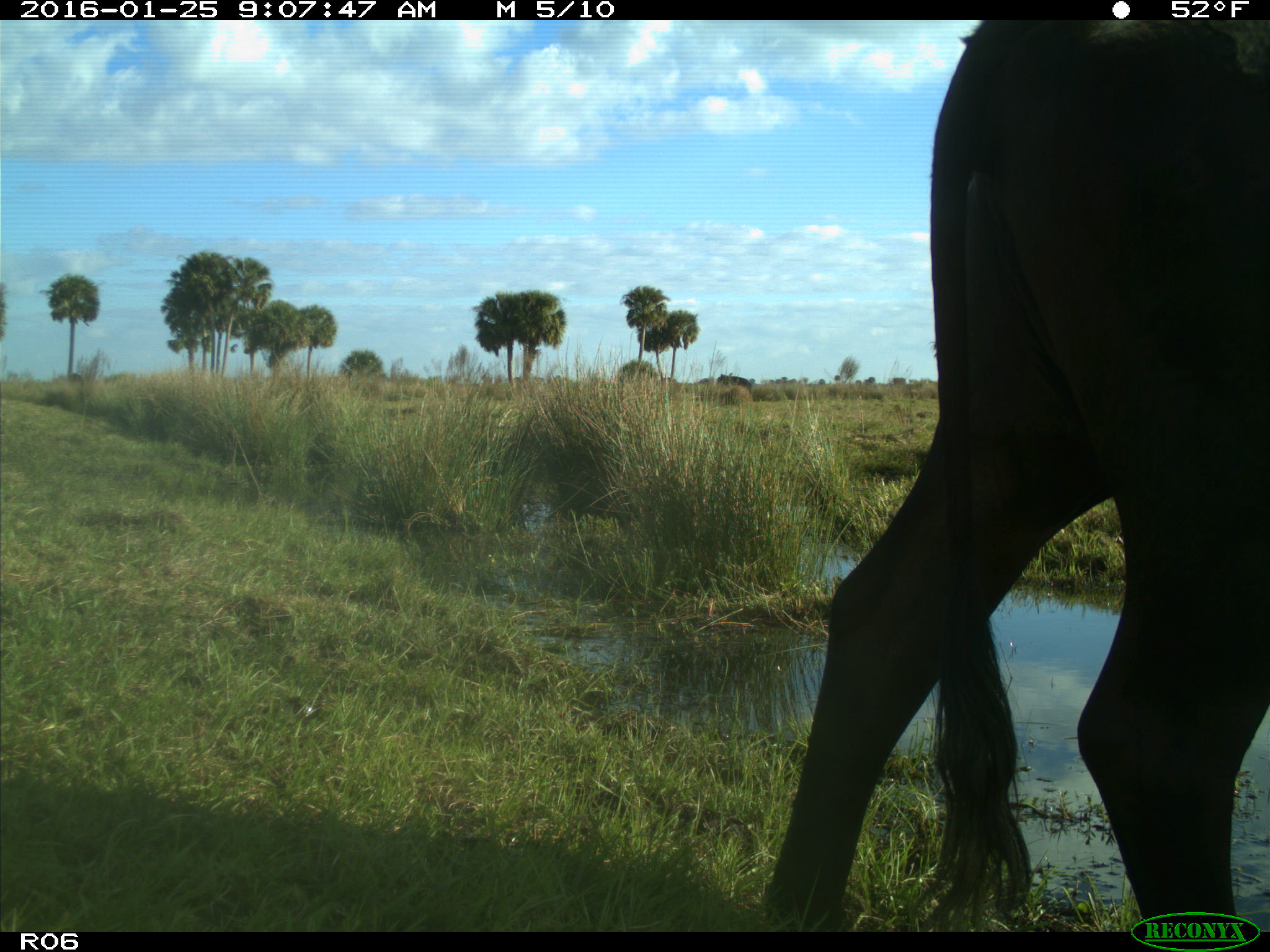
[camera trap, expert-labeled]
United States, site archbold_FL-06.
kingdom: Animalia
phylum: Chordata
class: Mammalia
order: Artiodactyla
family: Bovidae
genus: Bos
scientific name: Bos taurus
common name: domestic cow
Bos taurus (domestic cow).